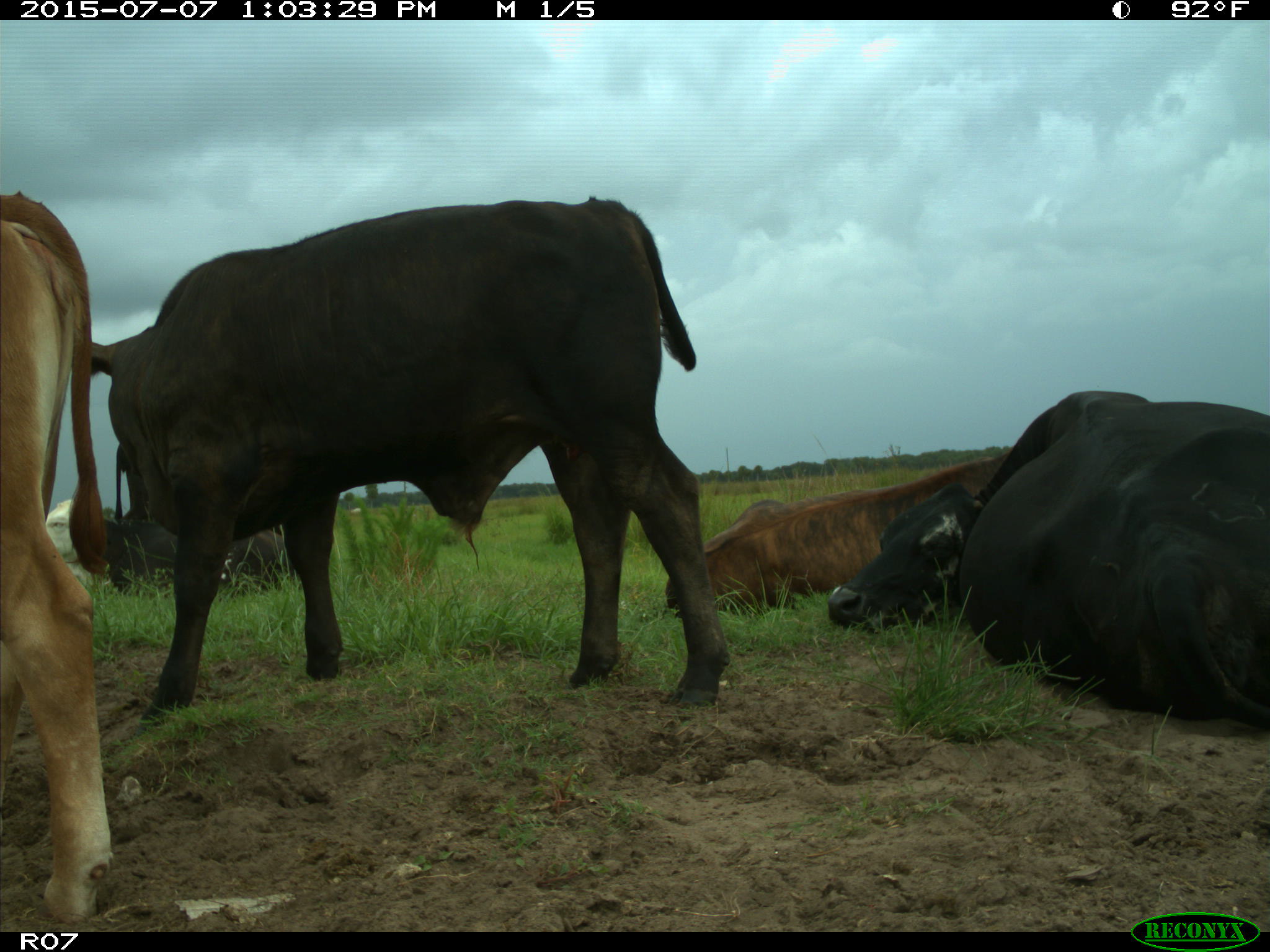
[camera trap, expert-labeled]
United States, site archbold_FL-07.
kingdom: Animalia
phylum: Chordata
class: Mammalia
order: Artiodactyla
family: Bovidae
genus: Bos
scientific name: Bos taurus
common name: domestic cow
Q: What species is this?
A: Bos taurus (domestic cow).